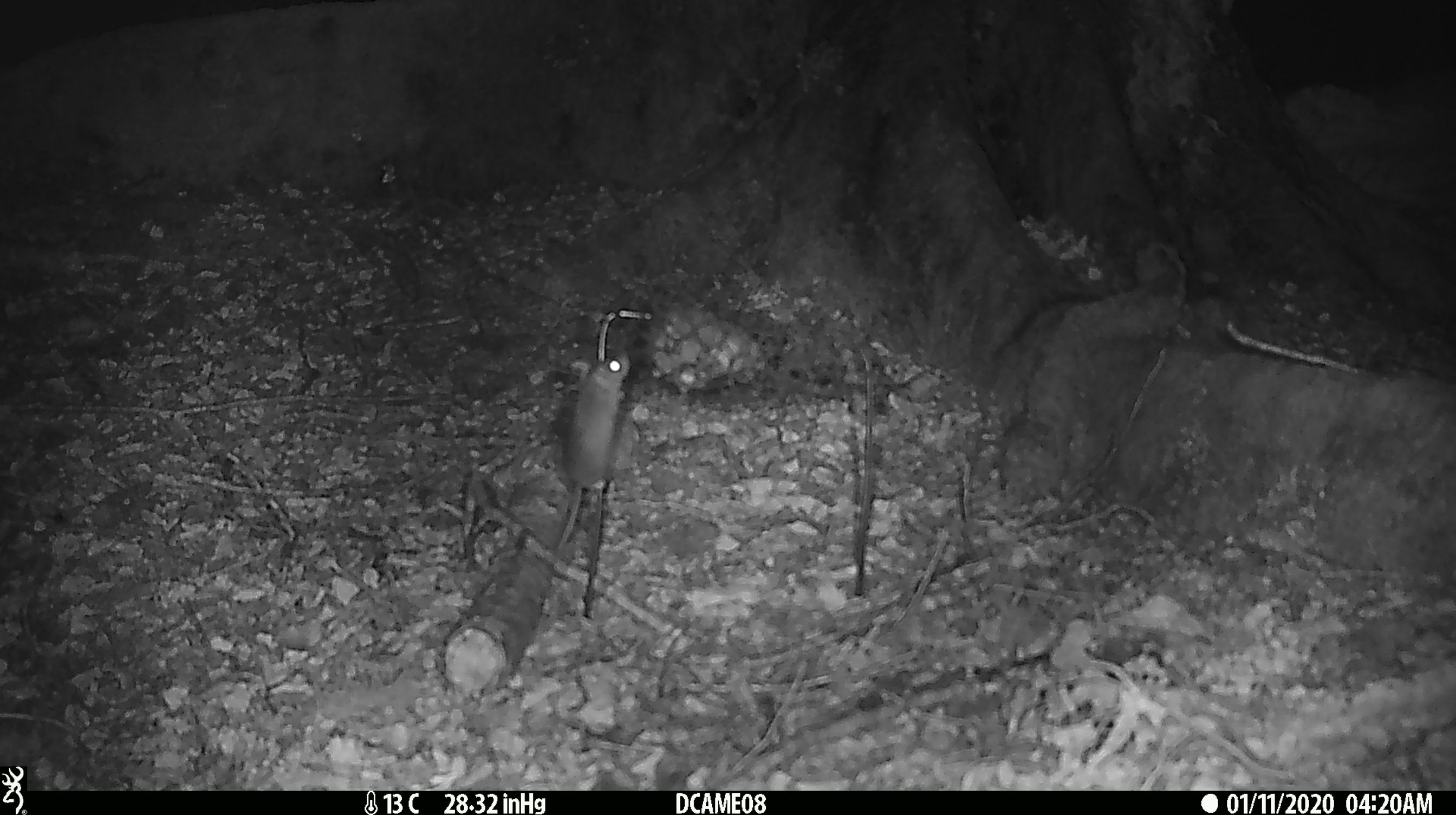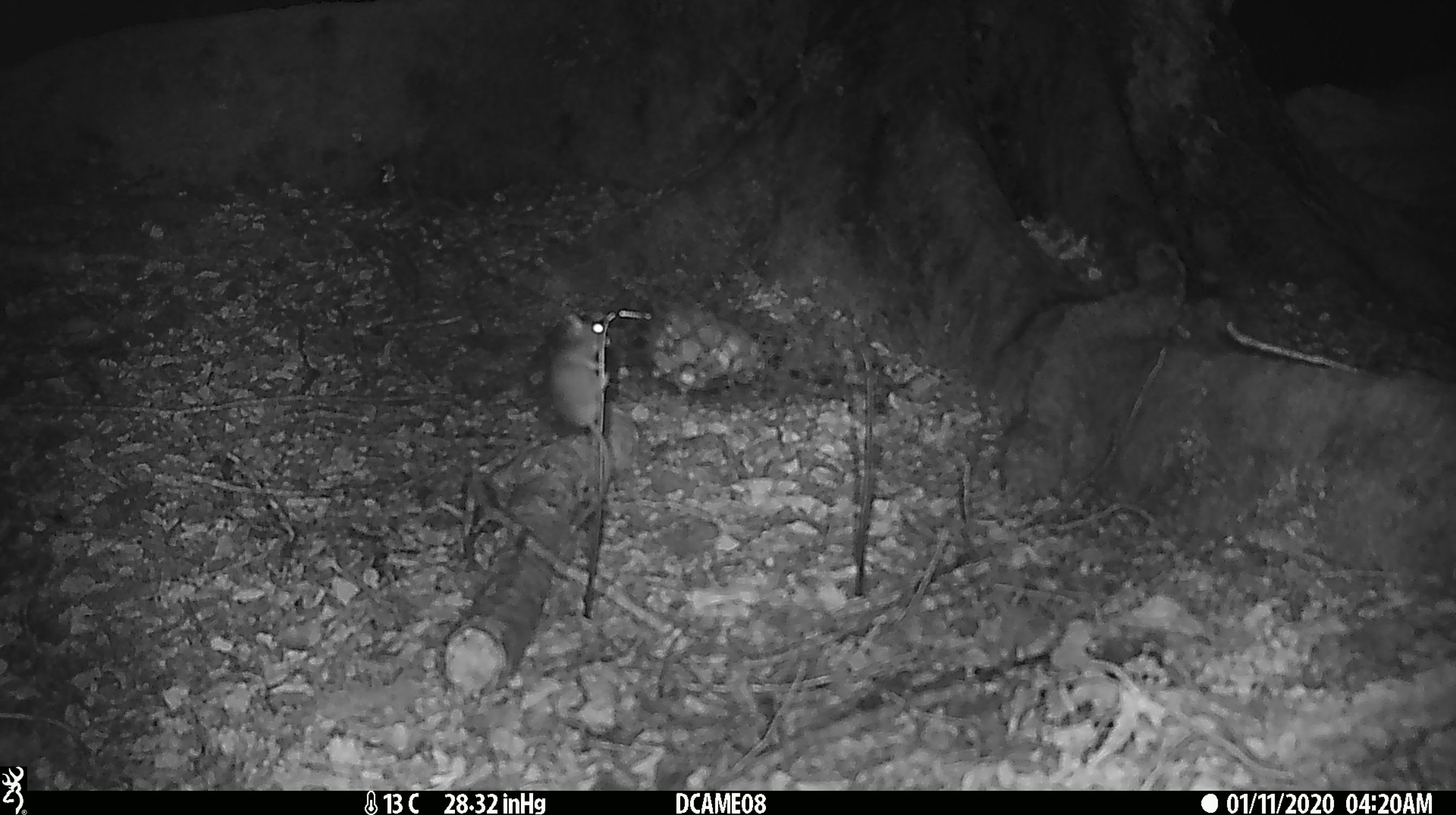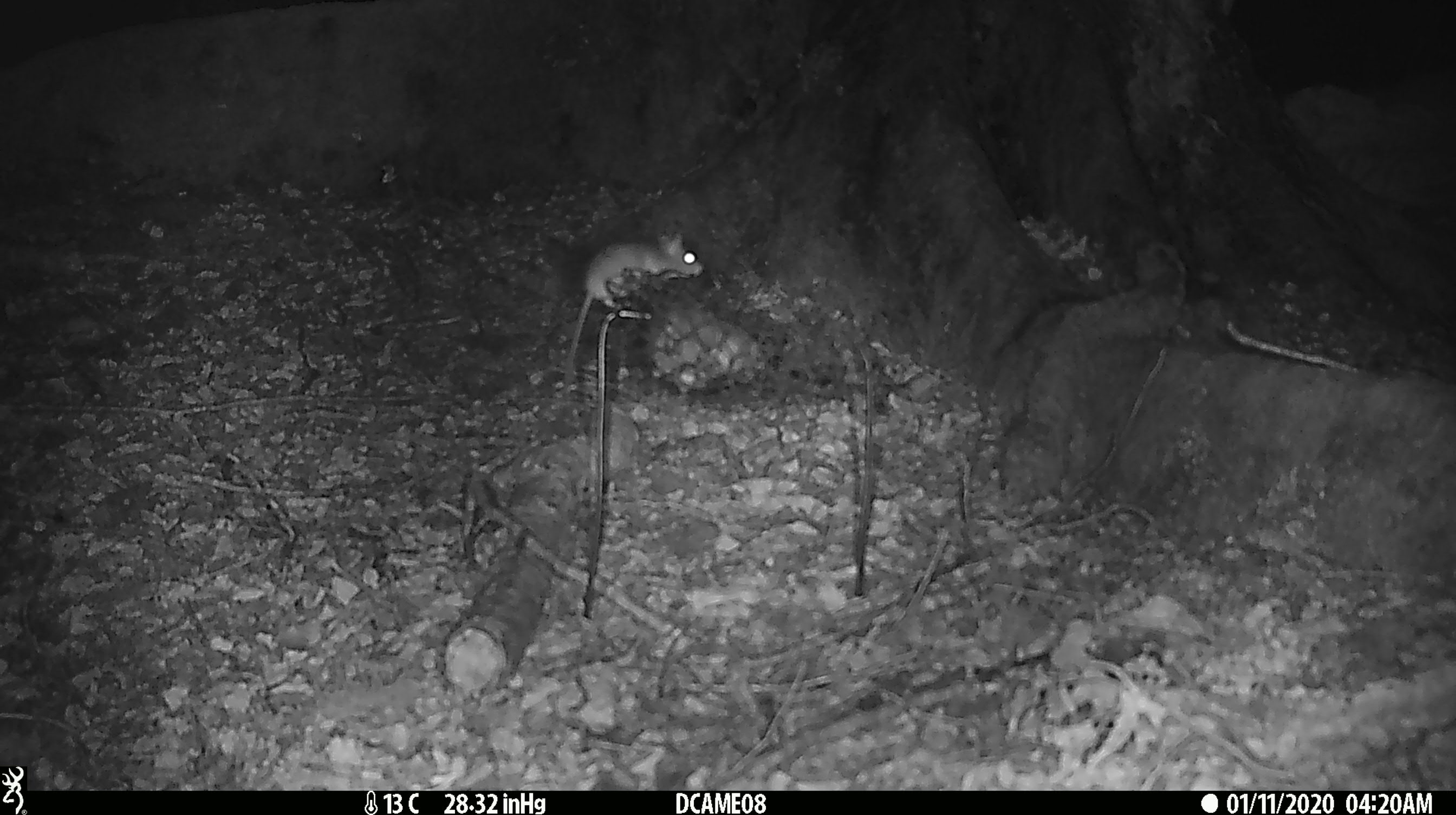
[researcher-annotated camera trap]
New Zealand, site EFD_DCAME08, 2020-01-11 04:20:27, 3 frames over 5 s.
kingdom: Animalia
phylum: Chordata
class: Mammalia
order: Rodentia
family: Muridae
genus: Mus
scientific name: Mus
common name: mouse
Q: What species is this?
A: Mouse (Mus).